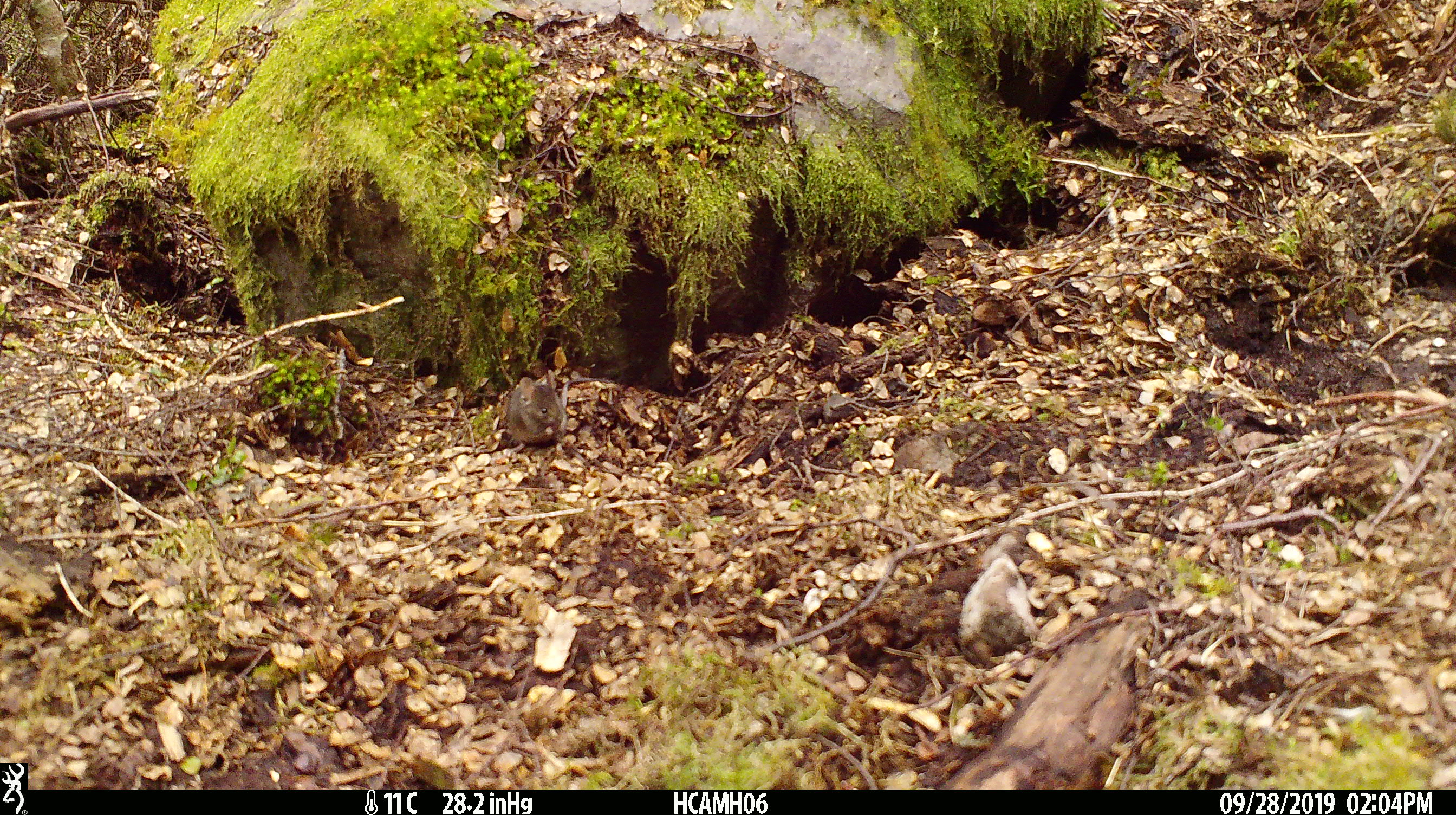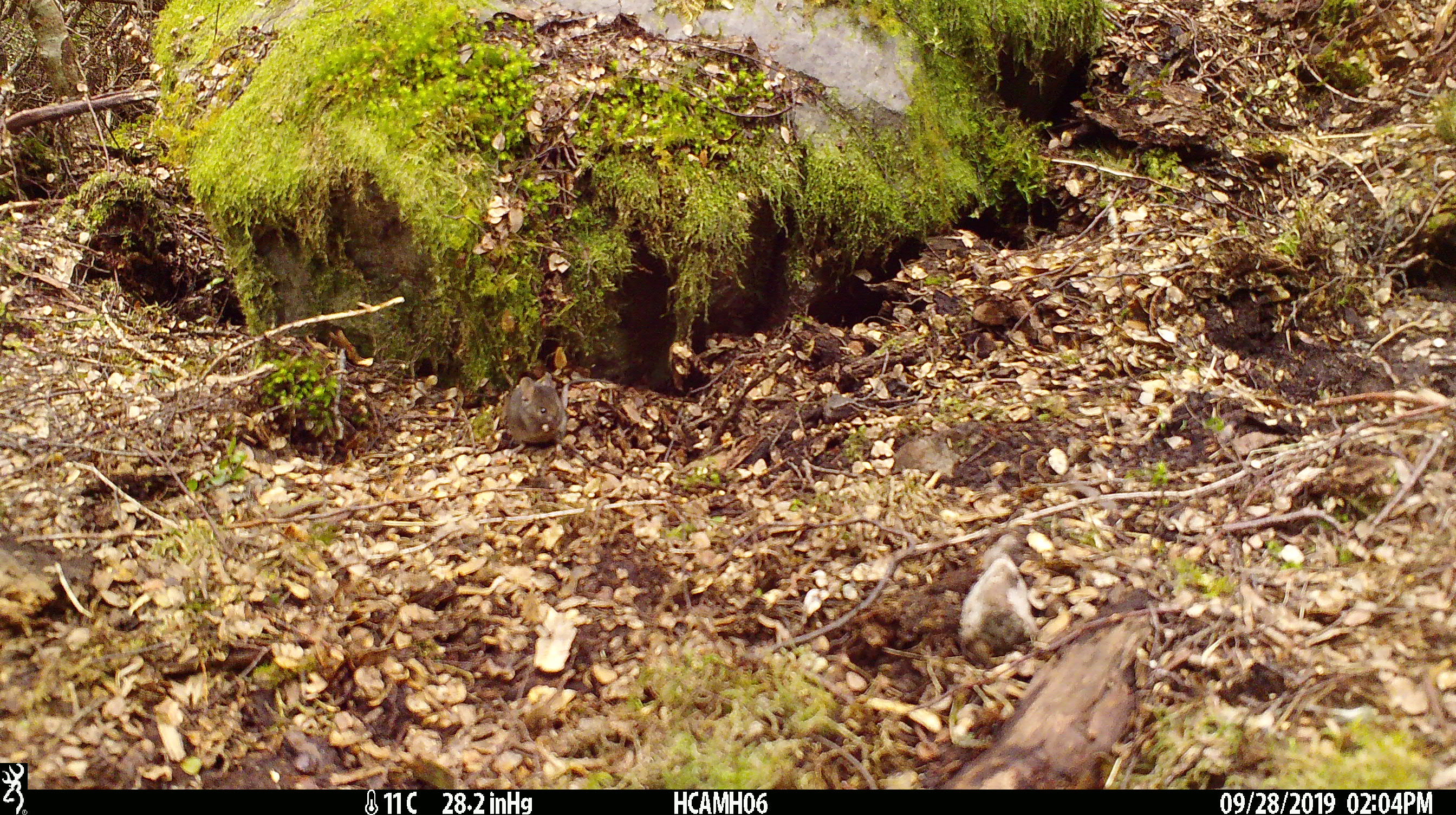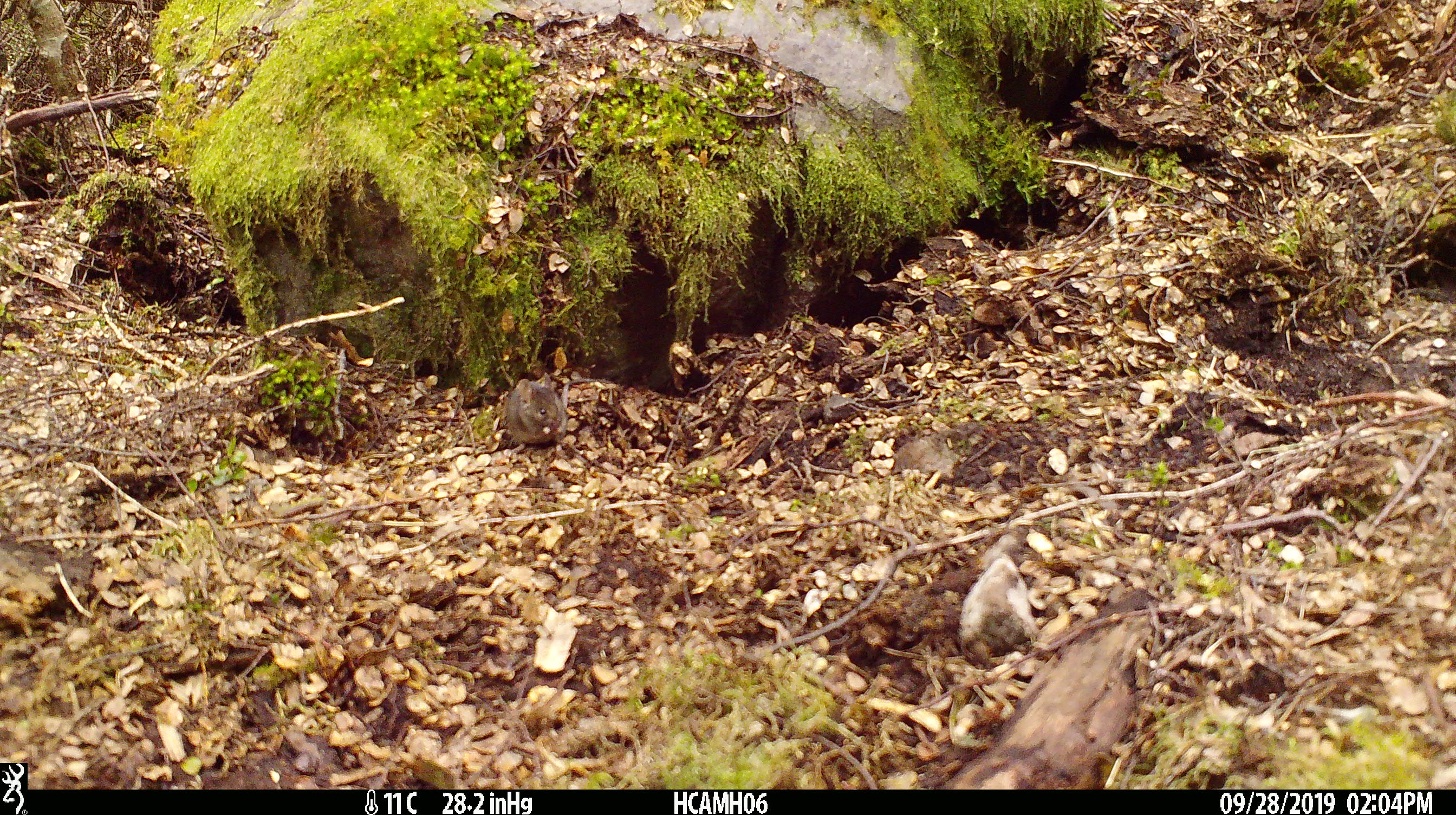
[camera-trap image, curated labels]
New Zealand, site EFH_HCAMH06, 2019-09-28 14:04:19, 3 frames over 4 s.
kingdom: Animalia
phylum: Chordata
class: Mammalia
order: Rodentia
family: Muridae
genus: Mus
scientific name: Mus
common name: mouse